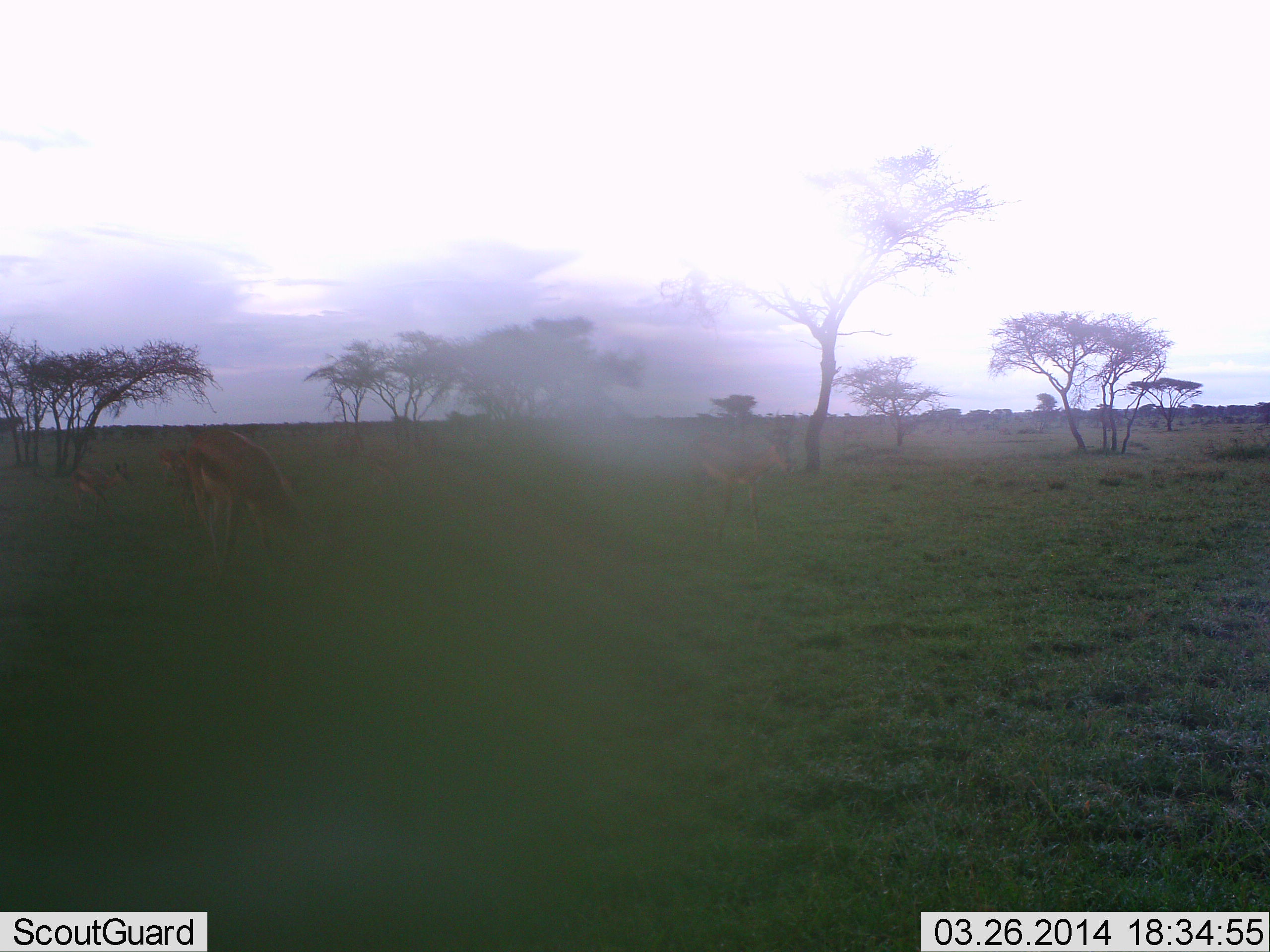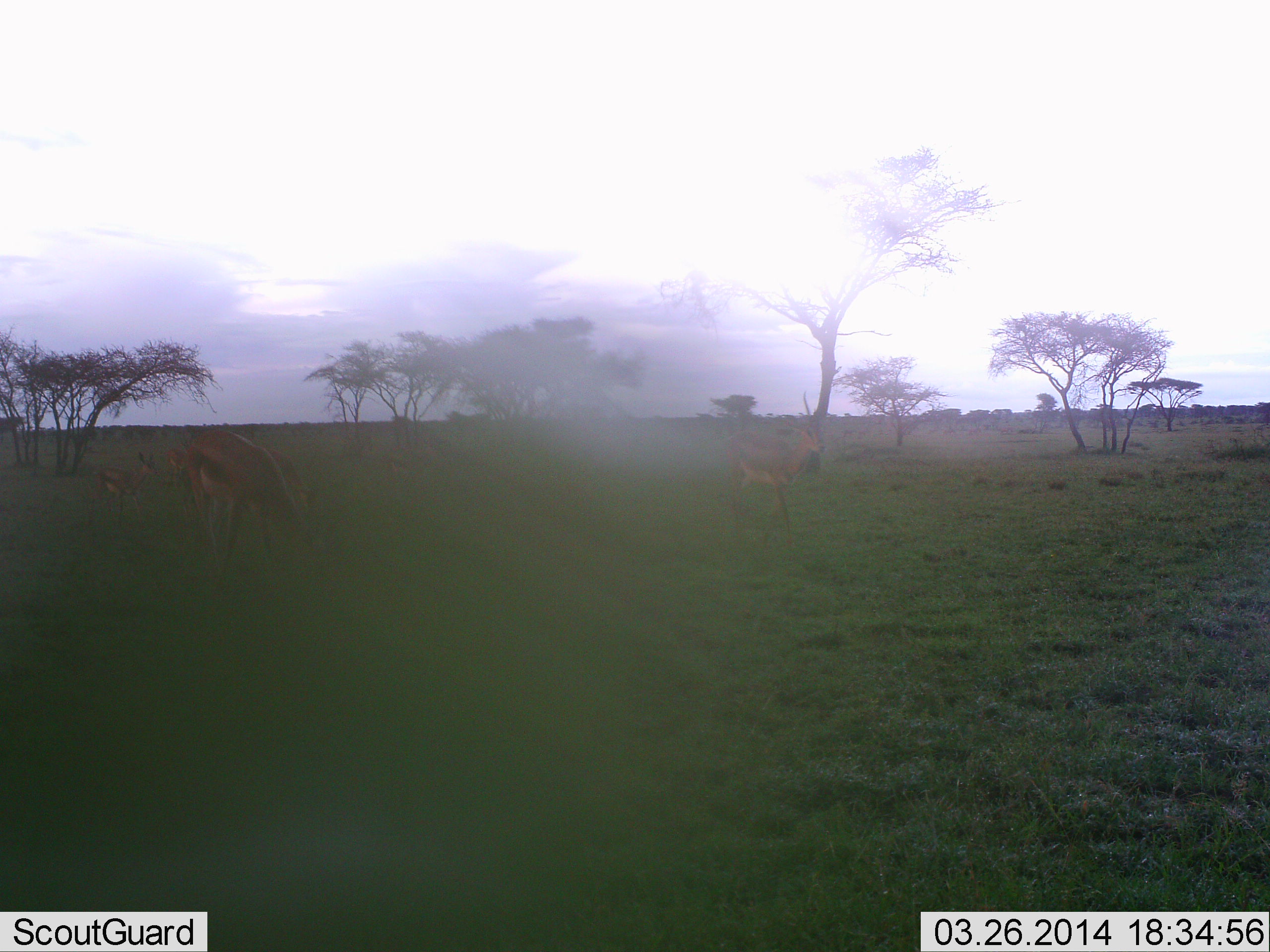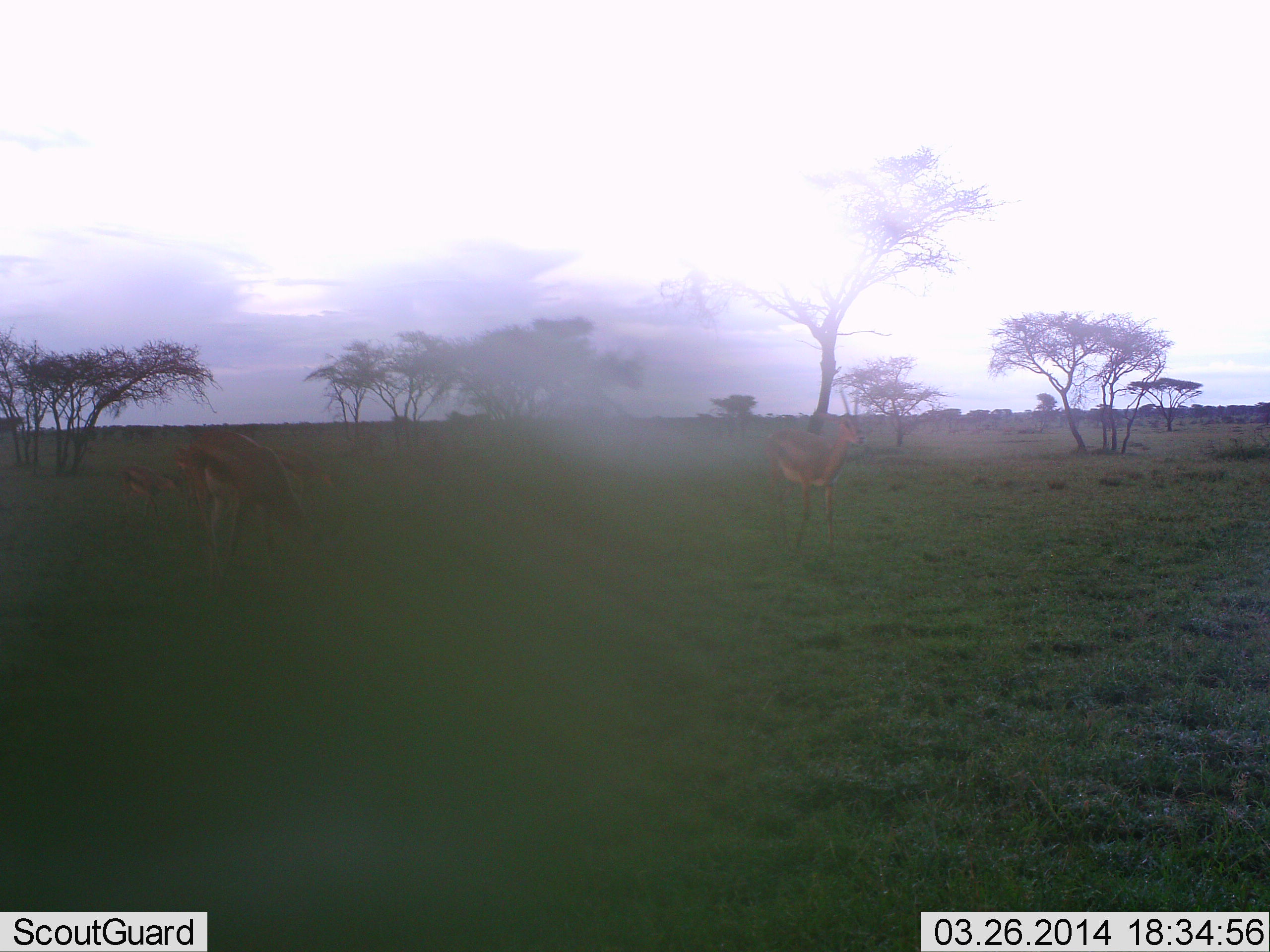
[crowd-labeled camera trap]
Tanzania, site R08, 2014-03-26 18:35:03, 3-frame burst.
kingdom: Animalia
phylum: Chordata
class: Mammalia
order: Artiodactyla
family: Bovidae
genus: Eudorcas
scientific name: Eudorcas thomsonii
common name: thomson's gazelle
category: gazellethomsons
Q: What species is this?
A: Gazellethomsons (thomson's gazelle) (Eudorcas thomsonii).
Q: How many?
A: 4.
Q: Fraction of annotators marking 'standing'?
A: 67%.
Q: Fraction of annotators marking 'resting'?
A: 0%.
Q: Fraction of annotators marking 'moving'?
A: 58%.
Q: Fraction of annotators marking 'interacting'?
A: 0%.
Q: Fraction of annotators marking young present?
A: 25%.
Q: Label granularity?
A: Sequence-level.